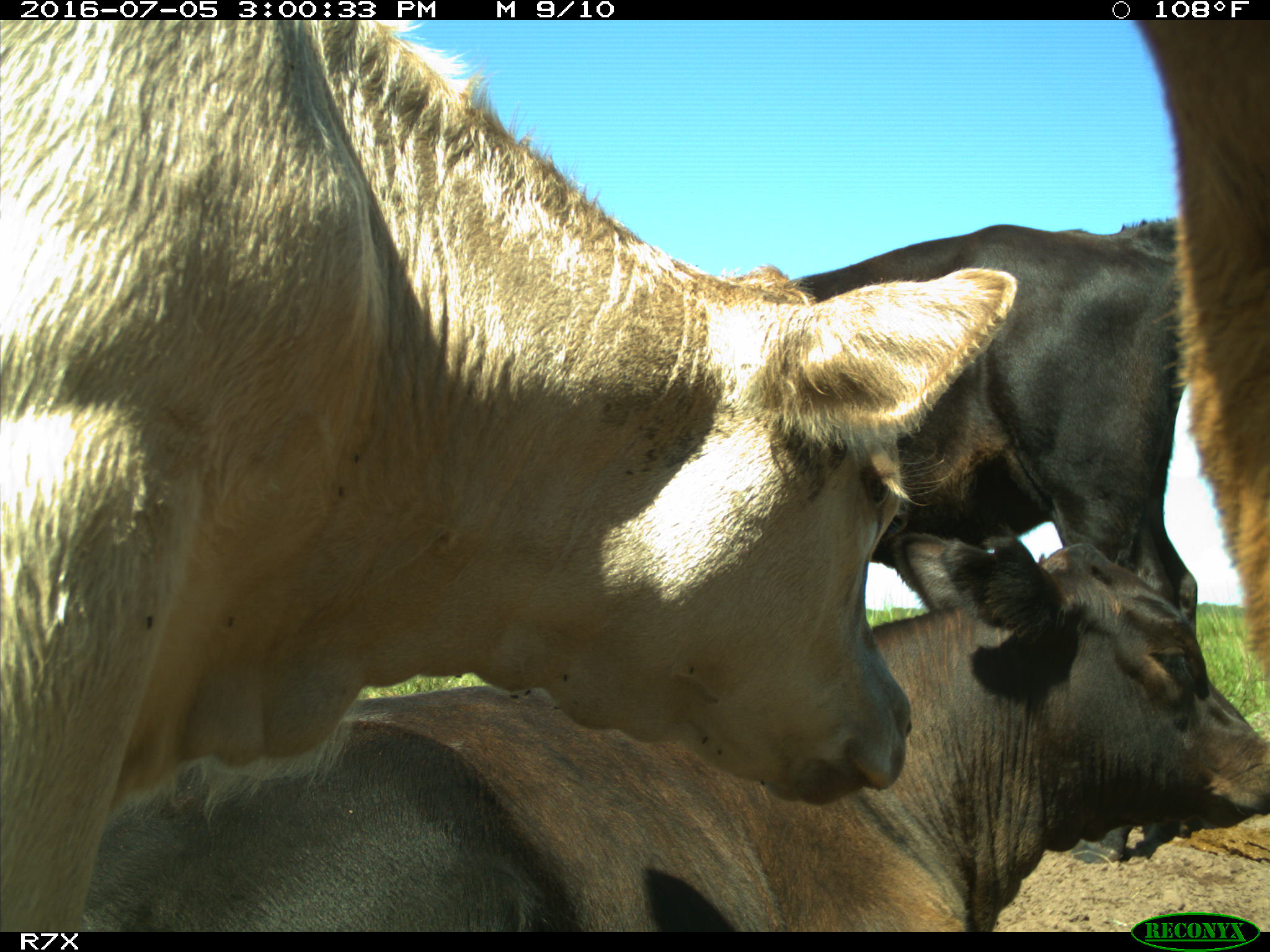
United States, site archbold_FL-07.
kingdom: Animalia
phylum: Chordata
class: Mammalia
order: Artiodactyla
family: Bovidae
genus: Bos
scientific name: Bos taurus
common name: domestic cow